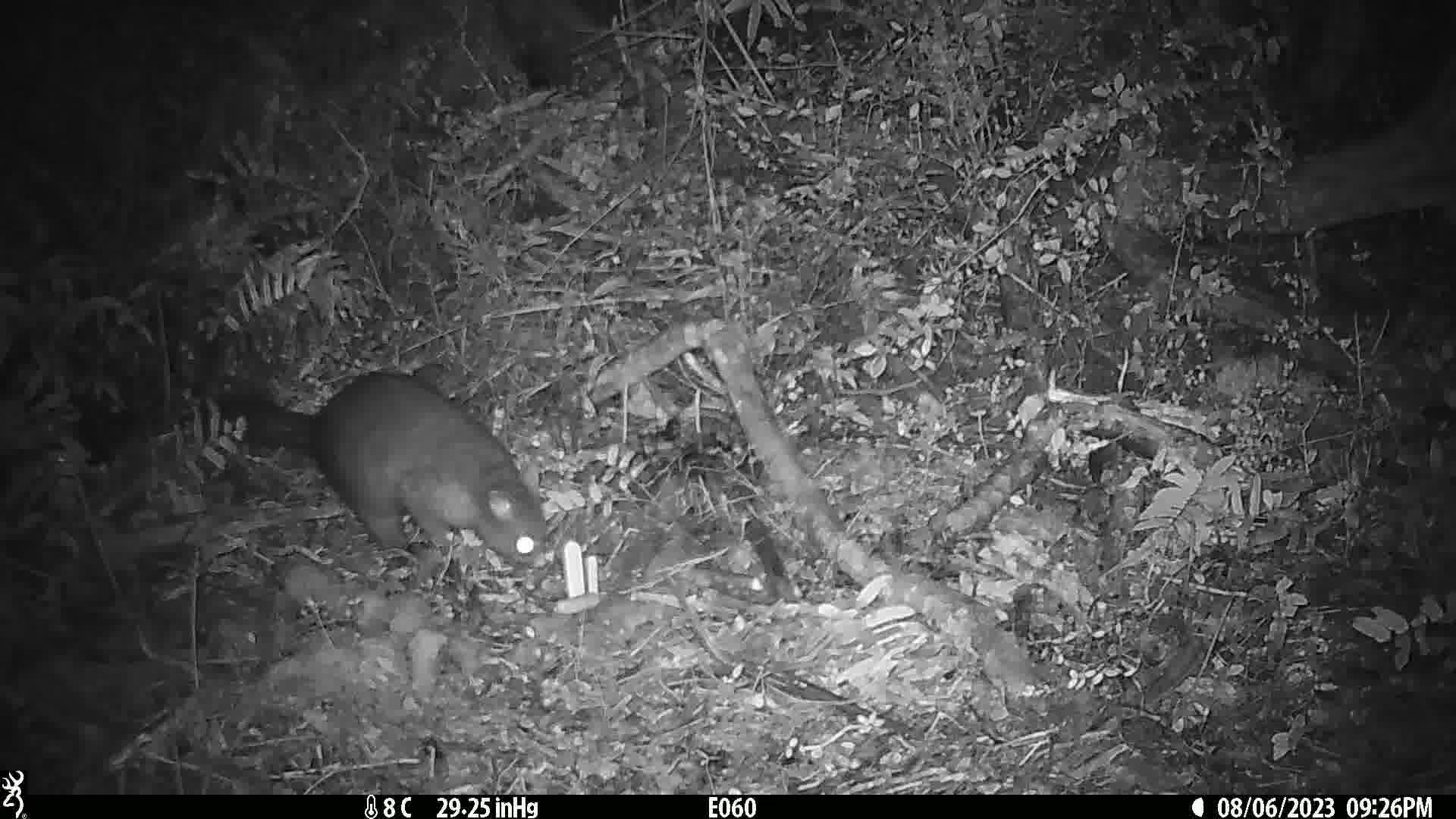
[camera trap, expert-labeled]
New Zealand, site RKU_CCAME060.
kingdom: Animalia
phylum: Chordata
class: Mammalia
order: Diprotodontia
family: Phalangeridae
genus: Trichosurus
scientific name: Trichosurus vulpecula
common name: common brushtail possum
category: possum